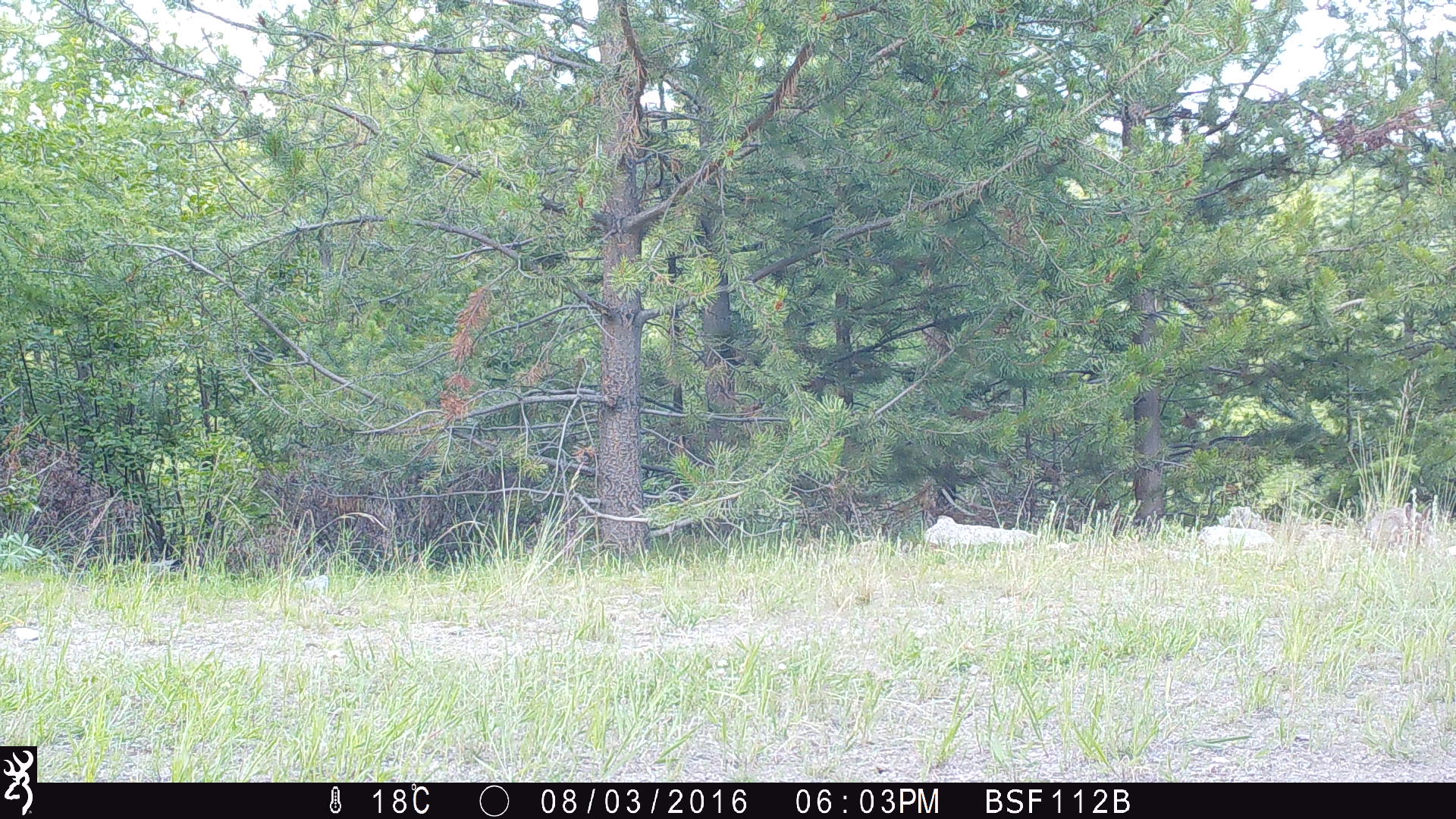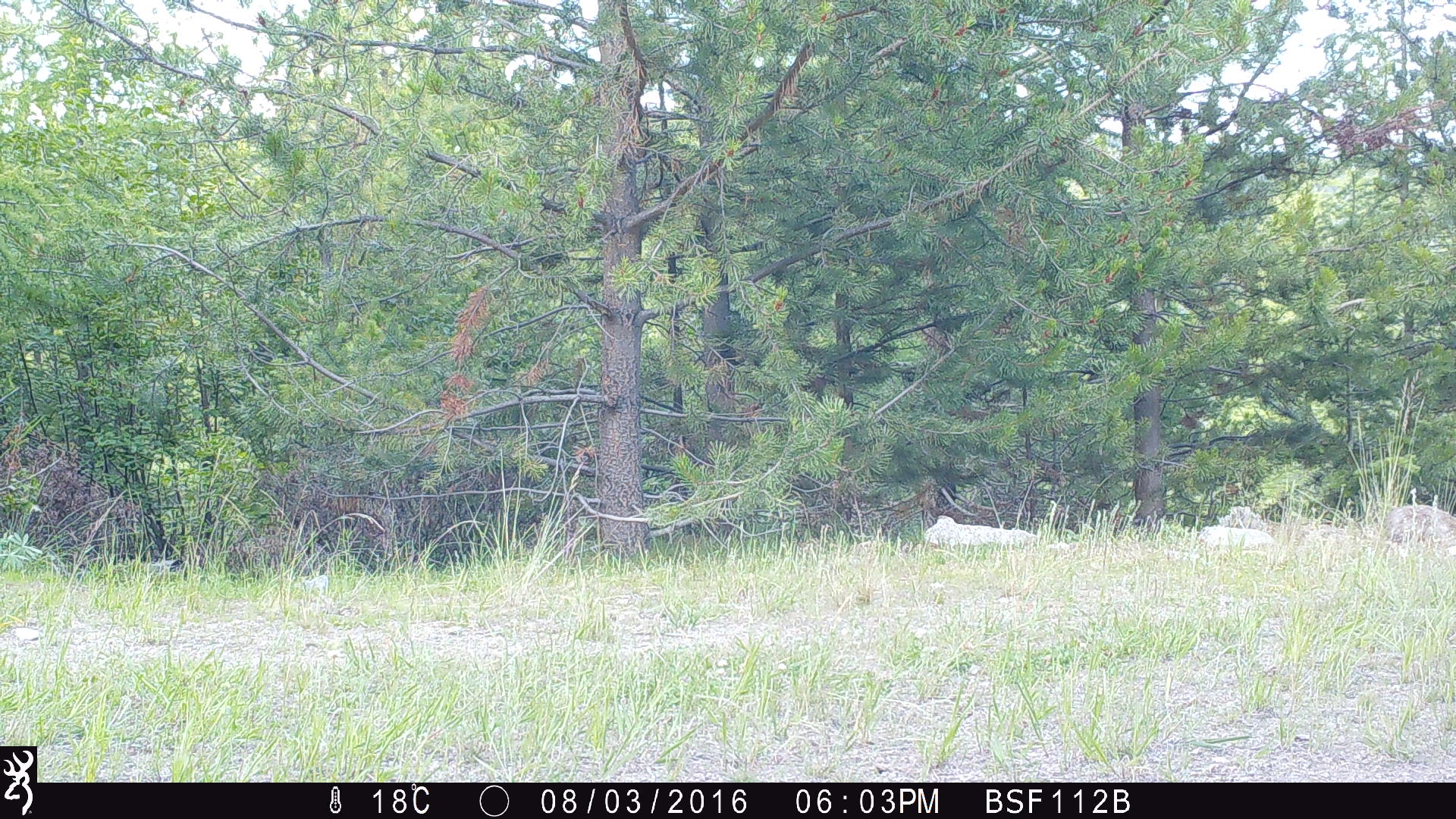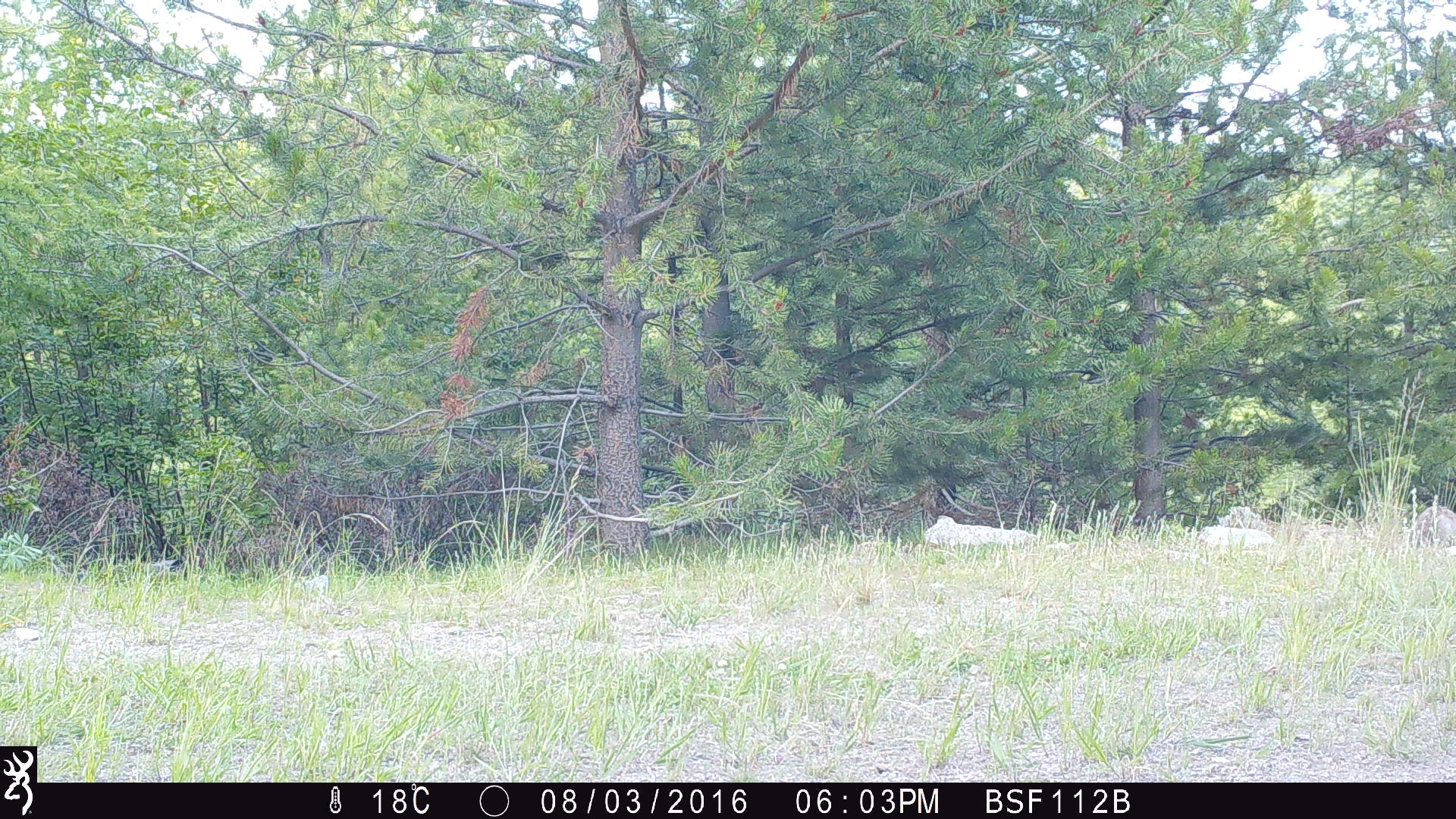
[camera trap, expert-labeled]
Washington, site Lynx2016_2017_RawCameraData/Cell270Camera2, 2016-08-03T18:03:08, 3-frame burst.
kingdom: Animalia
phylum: Chordata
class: Mammalia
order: Lagomorpha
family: Leporidae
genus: Lepus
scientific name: Lepus americanus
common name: snowshoe hare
Lepus americanus (snowshoe hare). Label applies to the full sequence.